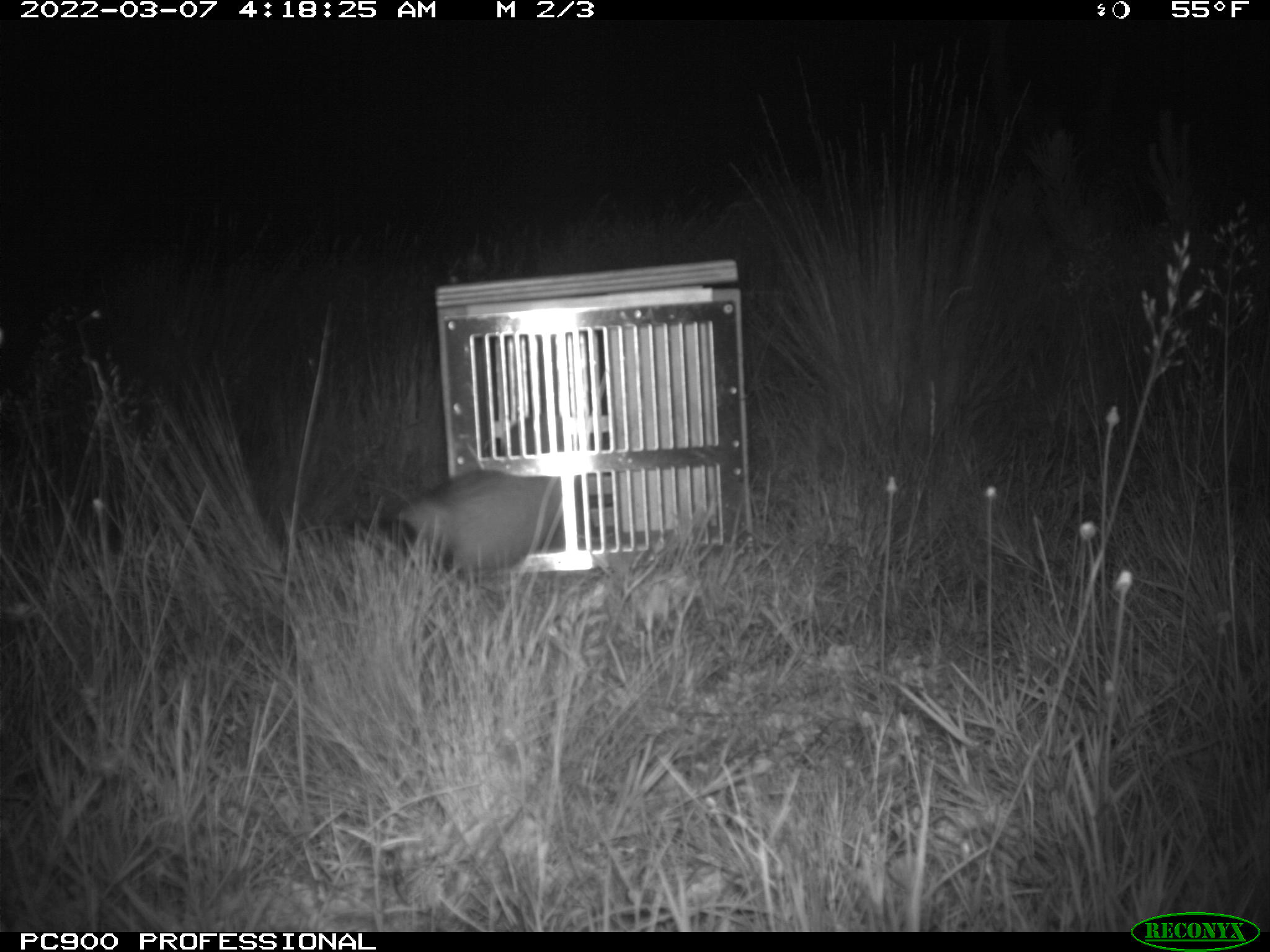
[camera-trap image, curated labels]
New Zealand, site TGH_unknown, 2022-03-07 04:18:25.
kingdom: Animalia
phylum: Chordata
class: Mammalia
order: Carnivora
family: Mustelidae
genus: Mustela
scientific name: Mustela furo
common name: ferret